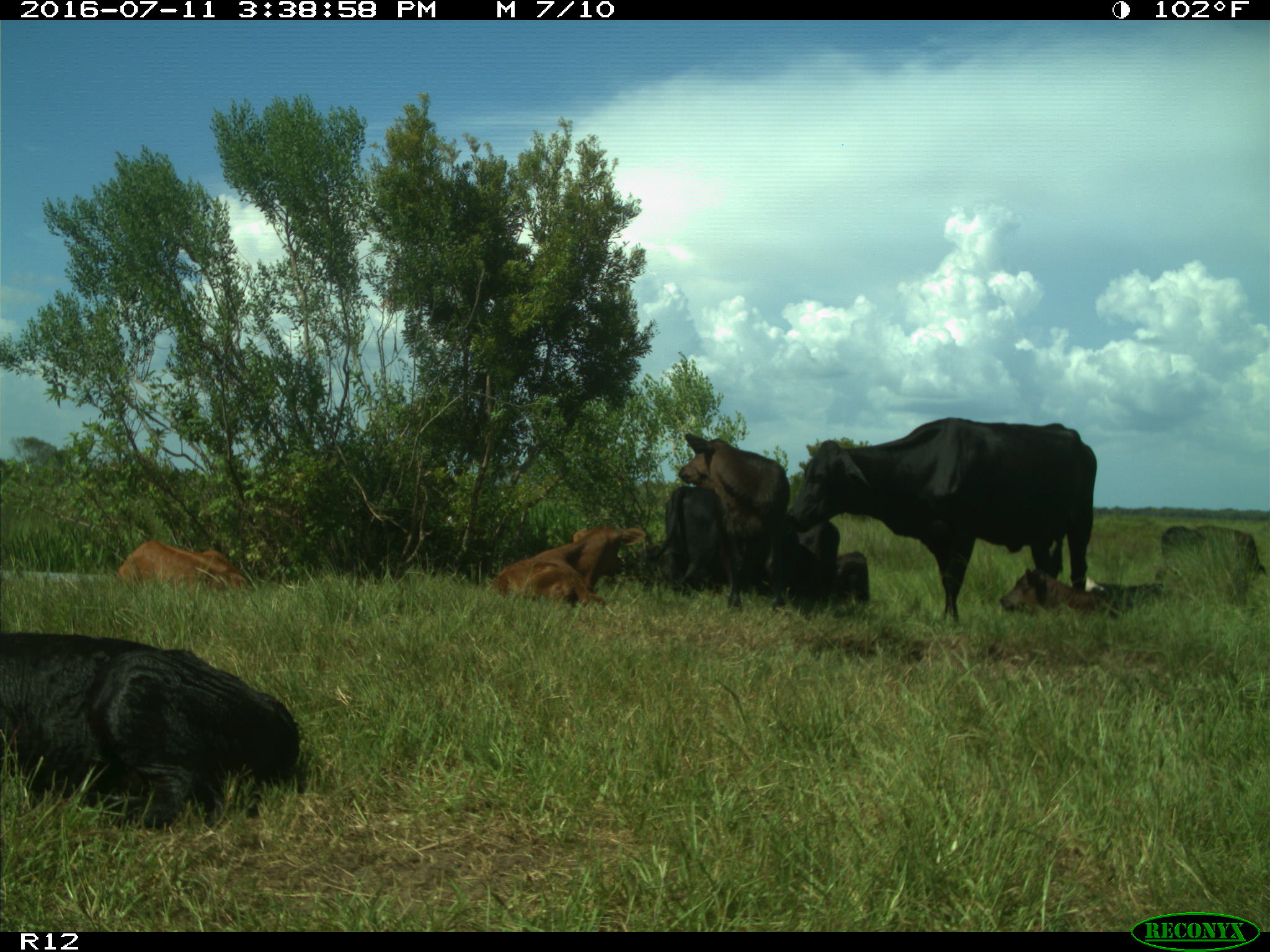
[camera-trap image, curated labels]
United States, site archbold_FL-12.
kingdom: Animalia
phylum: Chordata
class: Mammalia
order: Artiodactyla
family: Bovidae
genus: Bos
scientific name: Bos taurus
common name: domestic cow